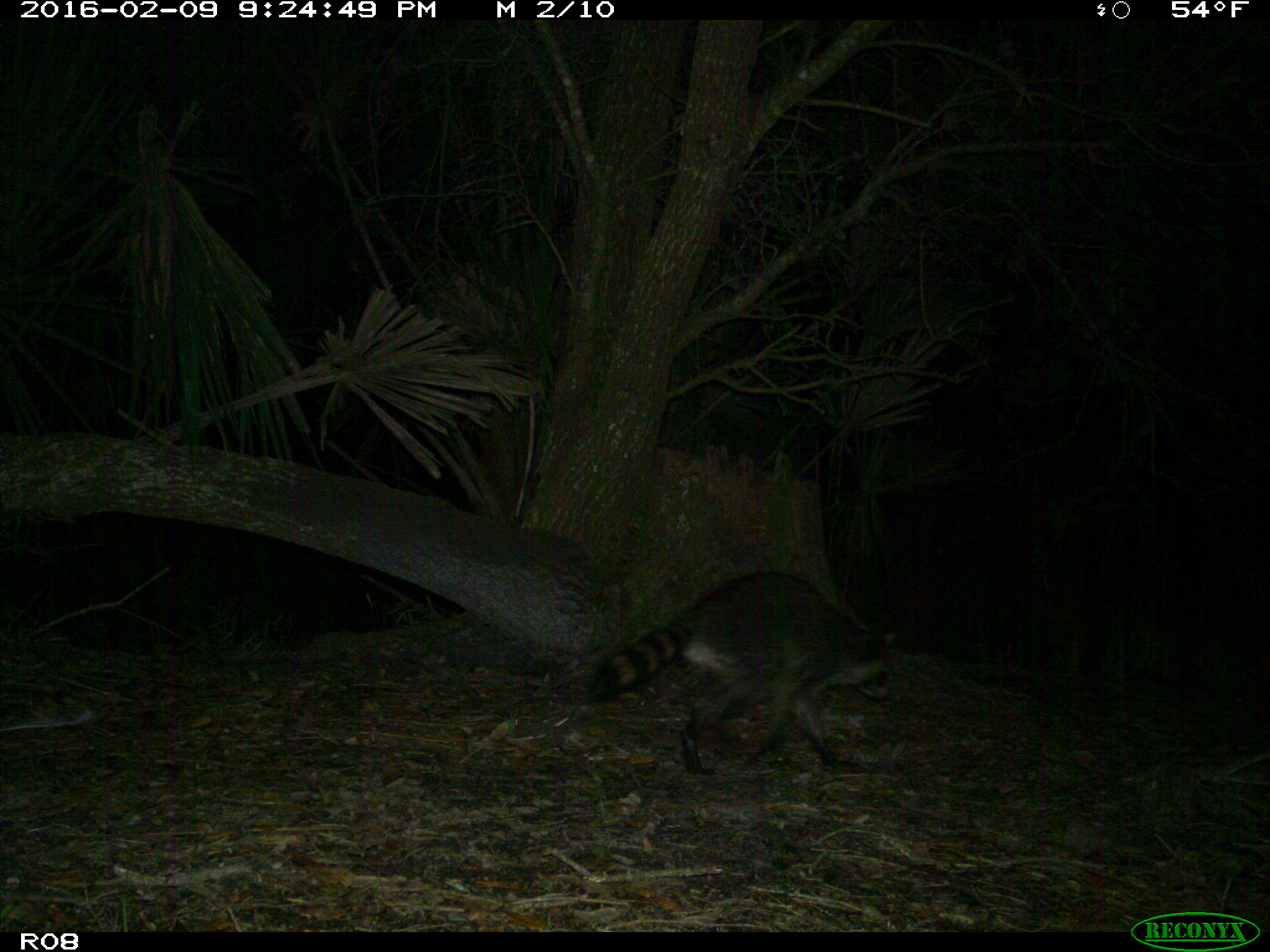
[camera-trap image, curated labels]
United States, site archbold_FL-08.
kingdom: Animalia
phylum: Chordata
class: Mammalia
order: Carnivora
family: Procyonidae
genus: Procyon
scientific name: Procyon lotor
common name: common raccoon